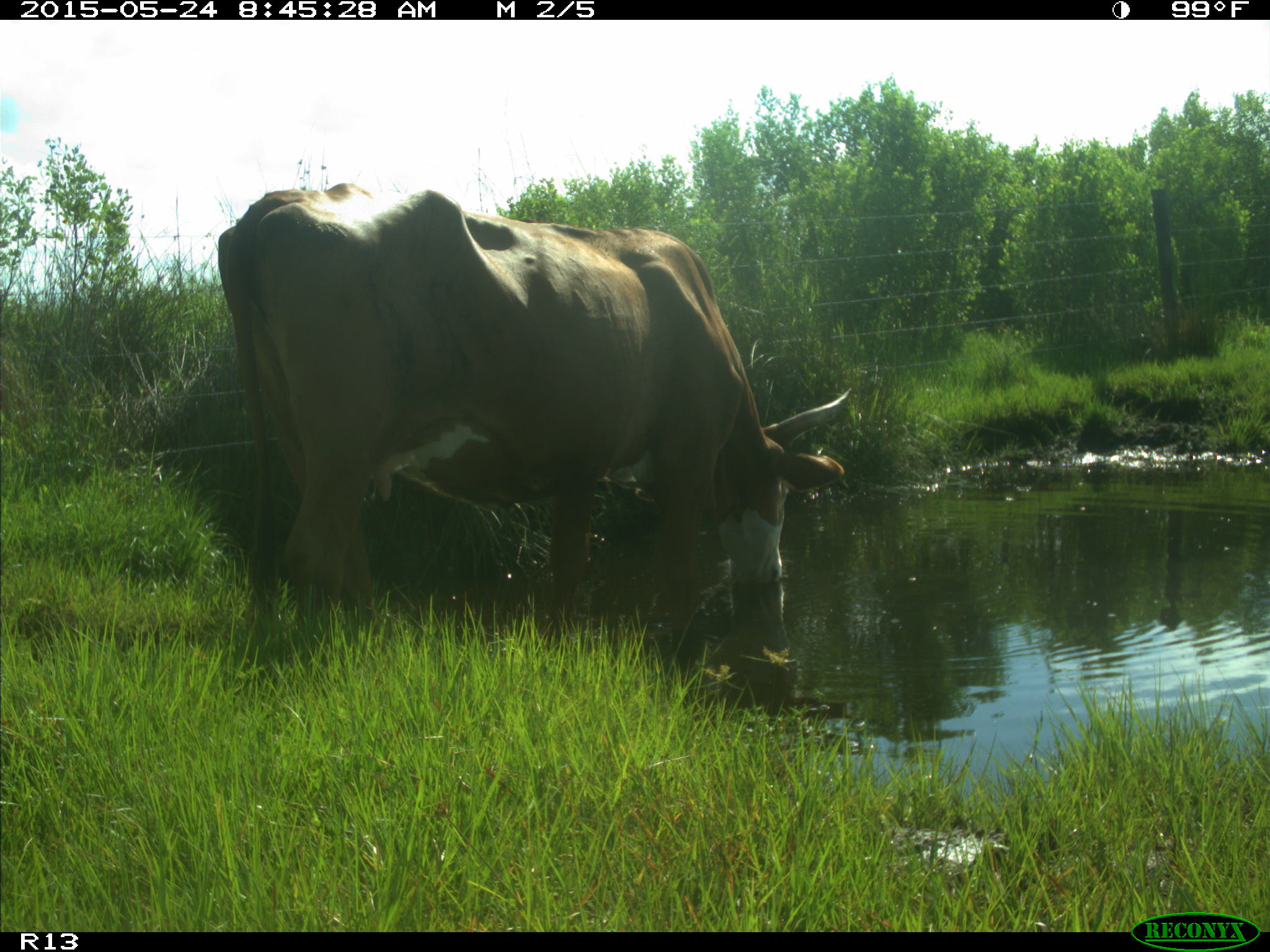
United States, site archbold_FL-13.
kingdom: Animalia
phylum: Chordata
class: Mammalia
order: Artiodactyla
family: Bovidae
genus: Bos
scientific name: Bos taurus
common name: domestic cow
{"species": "Bos taurus (domestic cow)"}